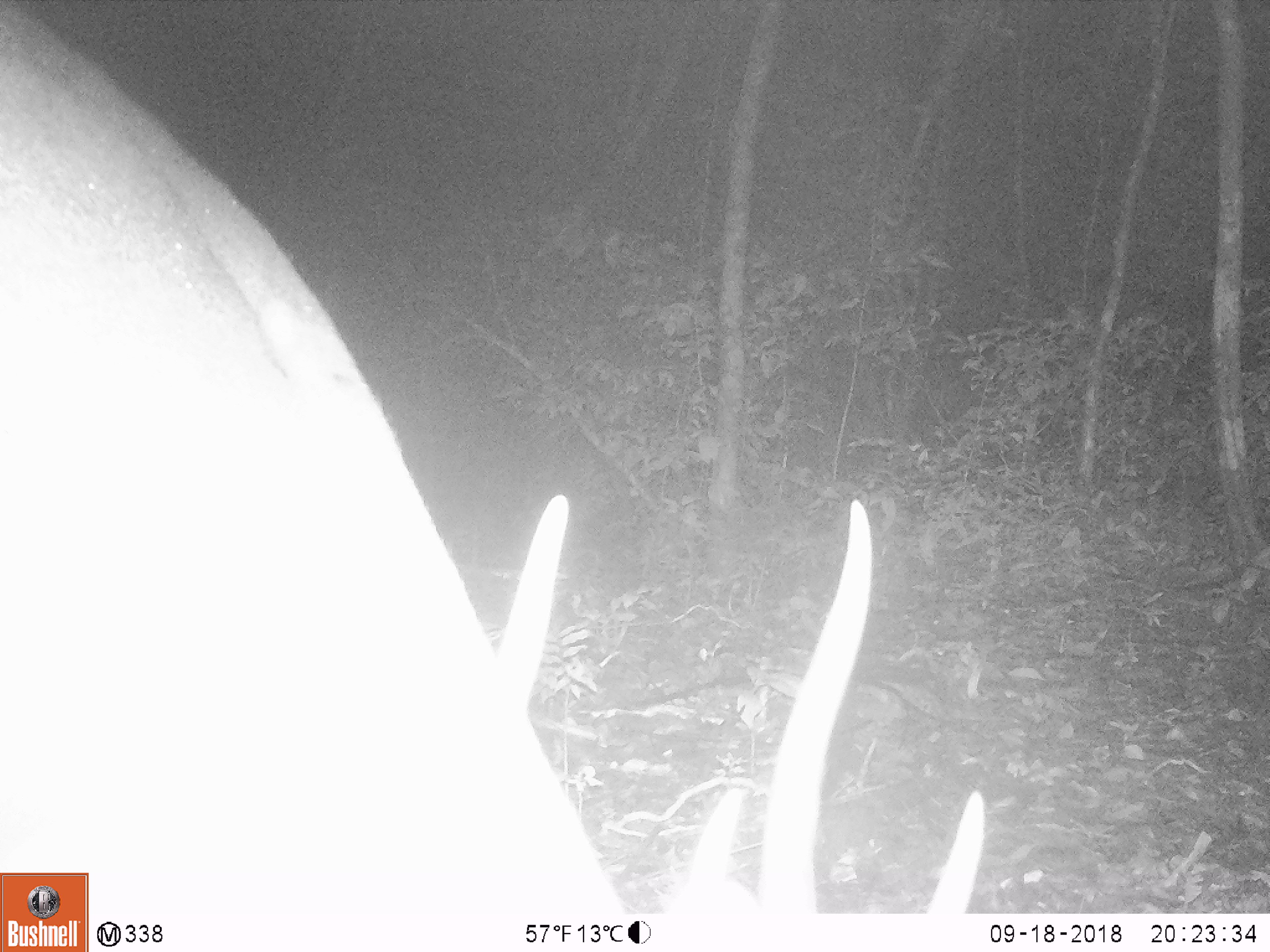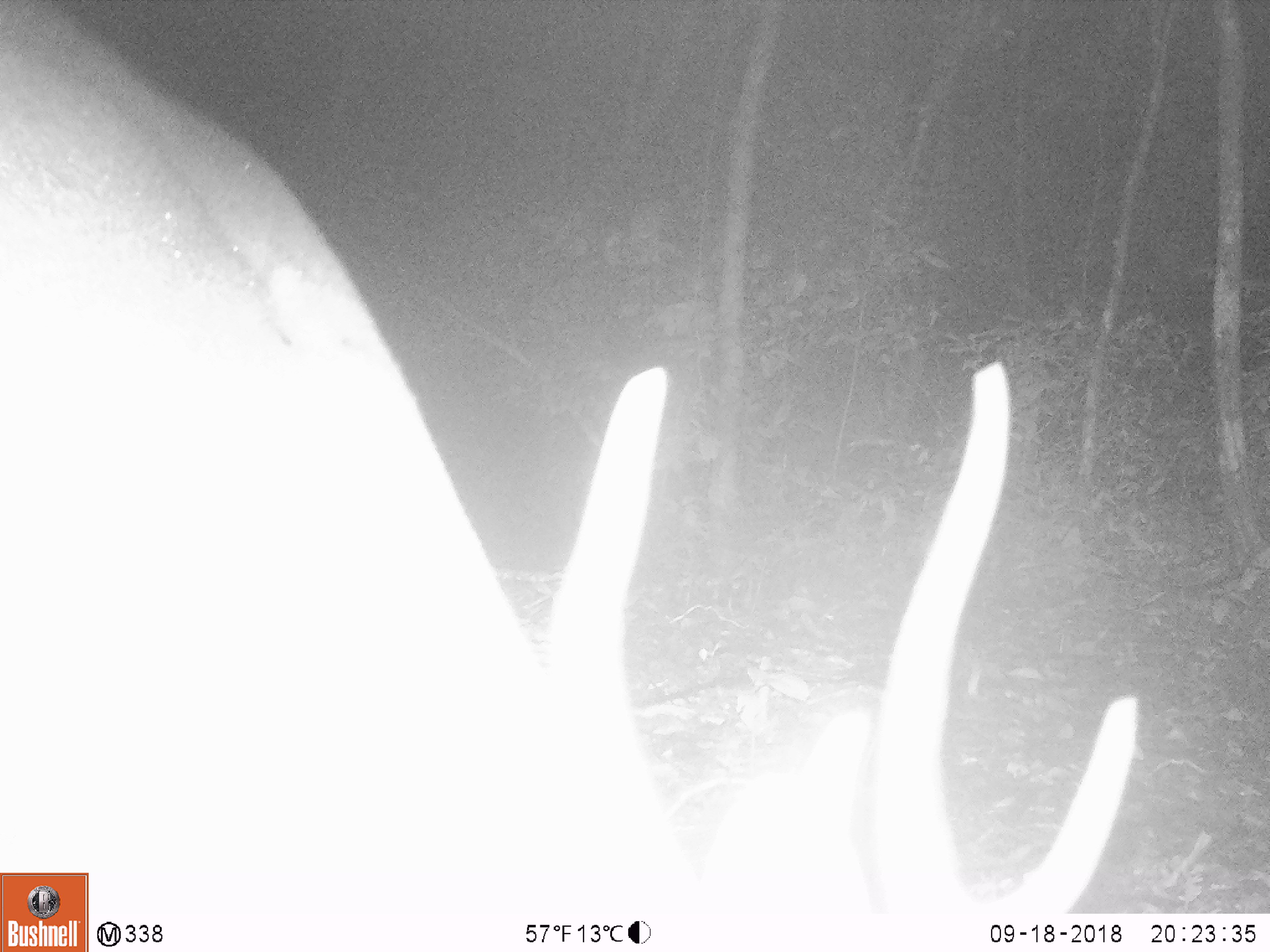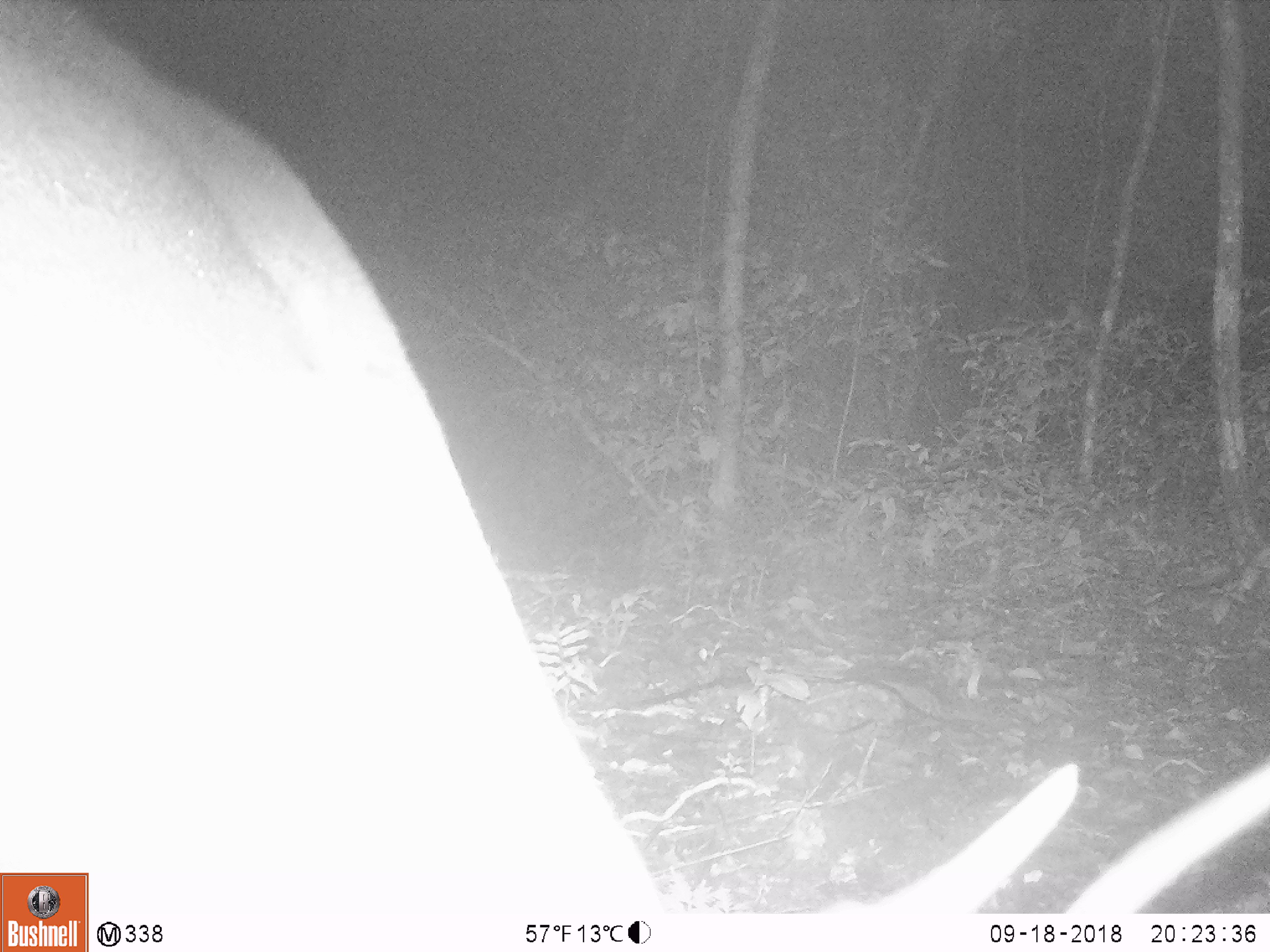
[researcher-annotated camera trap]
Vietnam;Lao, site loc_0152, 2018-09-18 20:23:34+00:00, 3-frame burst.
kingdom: Animalia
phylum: Chordata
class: Mammalia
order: Artiodactyla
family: Cervidae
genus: Muntiacus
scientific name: Muntiacus vuquangensis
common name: large-antlered muntjac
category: large antlered muntjac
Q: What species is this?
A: Large antlered muntjac (large-antlered muntjac) (Muntiacus vuquangensis).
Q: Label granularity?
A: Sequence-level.